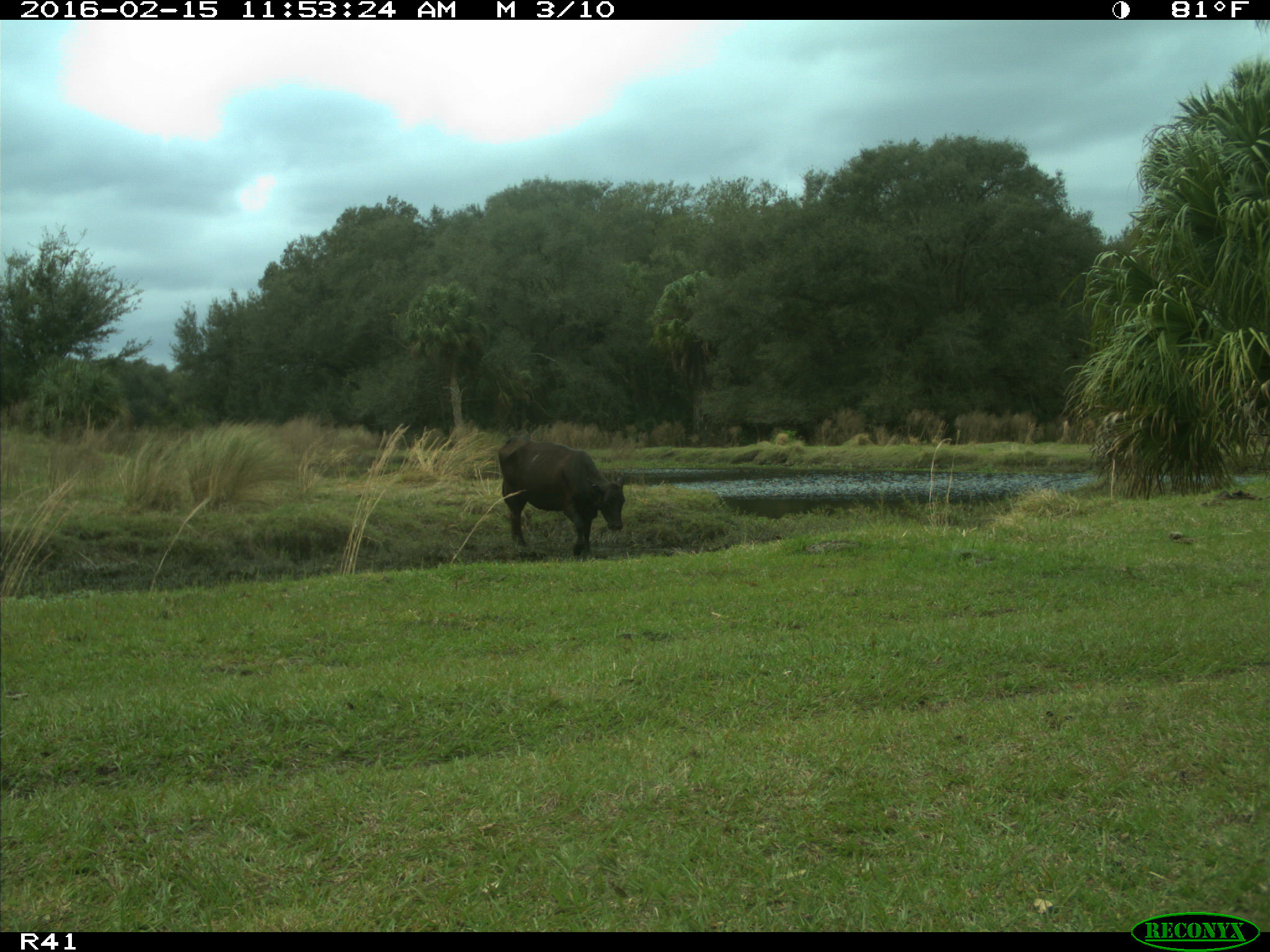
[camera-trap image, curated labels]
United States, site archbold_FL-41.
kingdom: Animalia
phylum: Chordata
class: Mammalia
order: Artiodactyla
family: Bovidae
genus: Bos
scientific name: Bos taurus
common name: domestic cow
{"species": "Bos taurus (domestic cow)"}